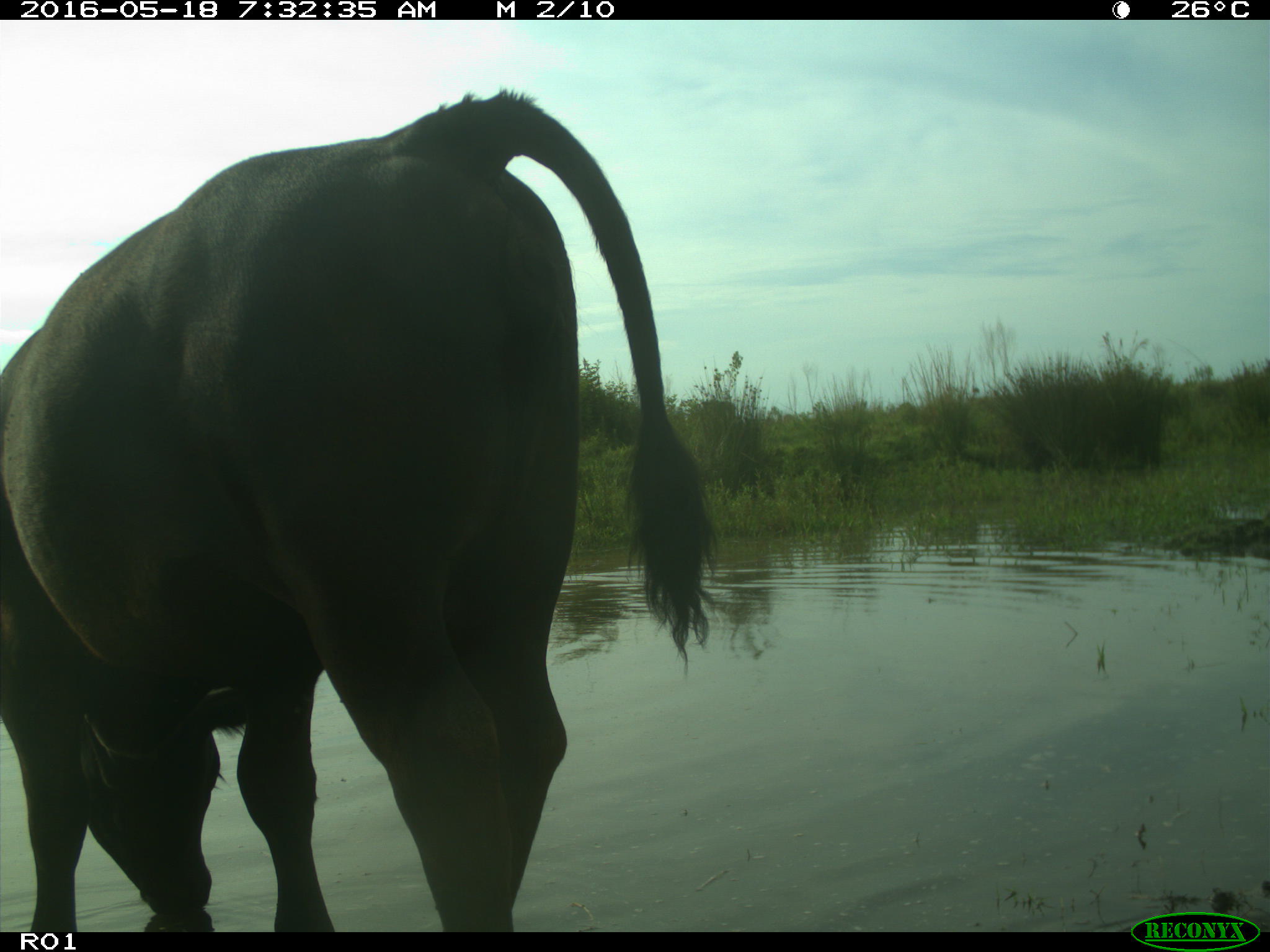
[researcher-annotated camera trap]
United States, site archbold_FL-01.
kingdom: Animalia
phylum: Chordata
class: Mammalia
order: Artiodactyla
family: Bovidae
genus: Bos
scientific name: Bos taurus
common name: domestic cow